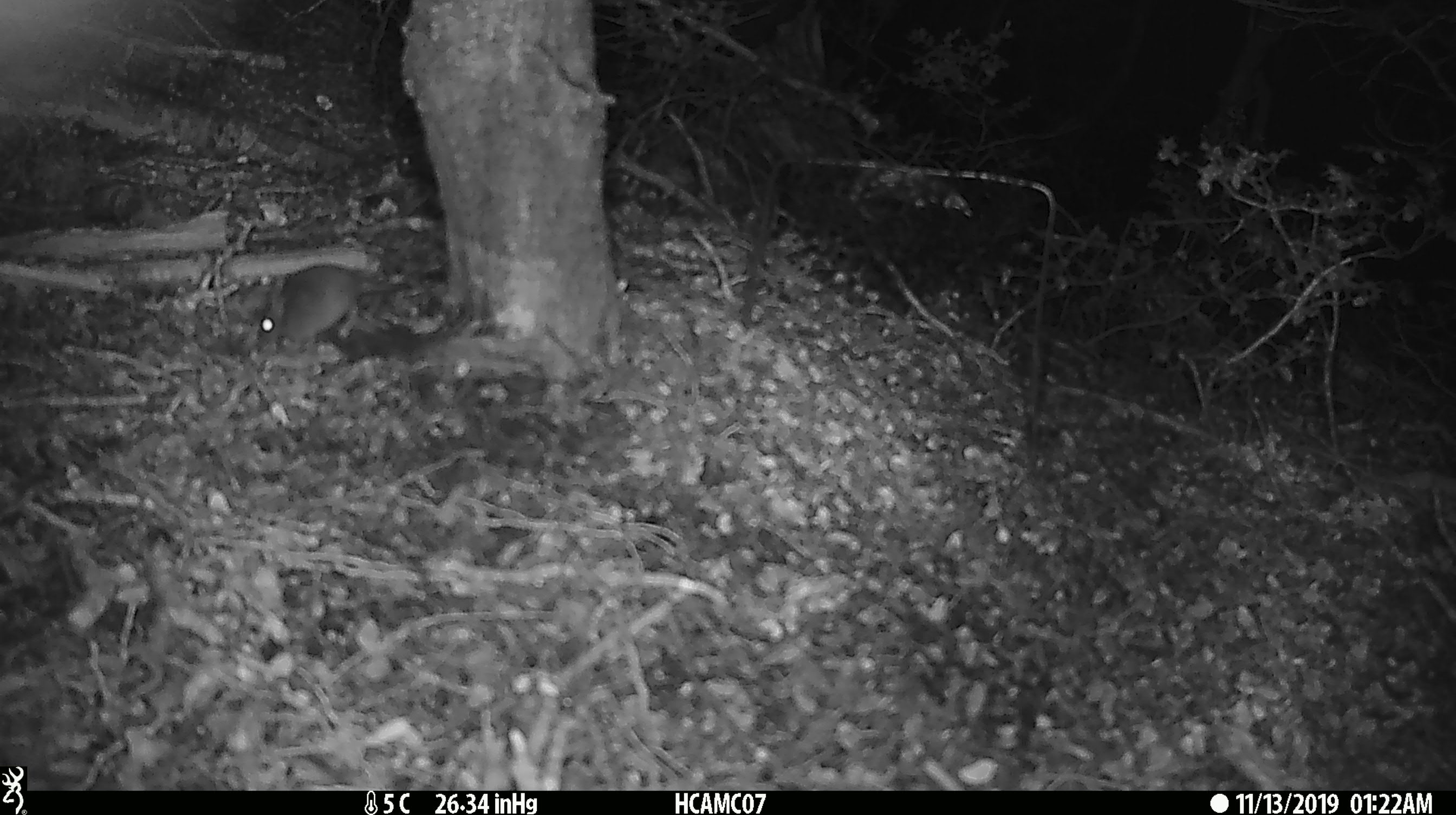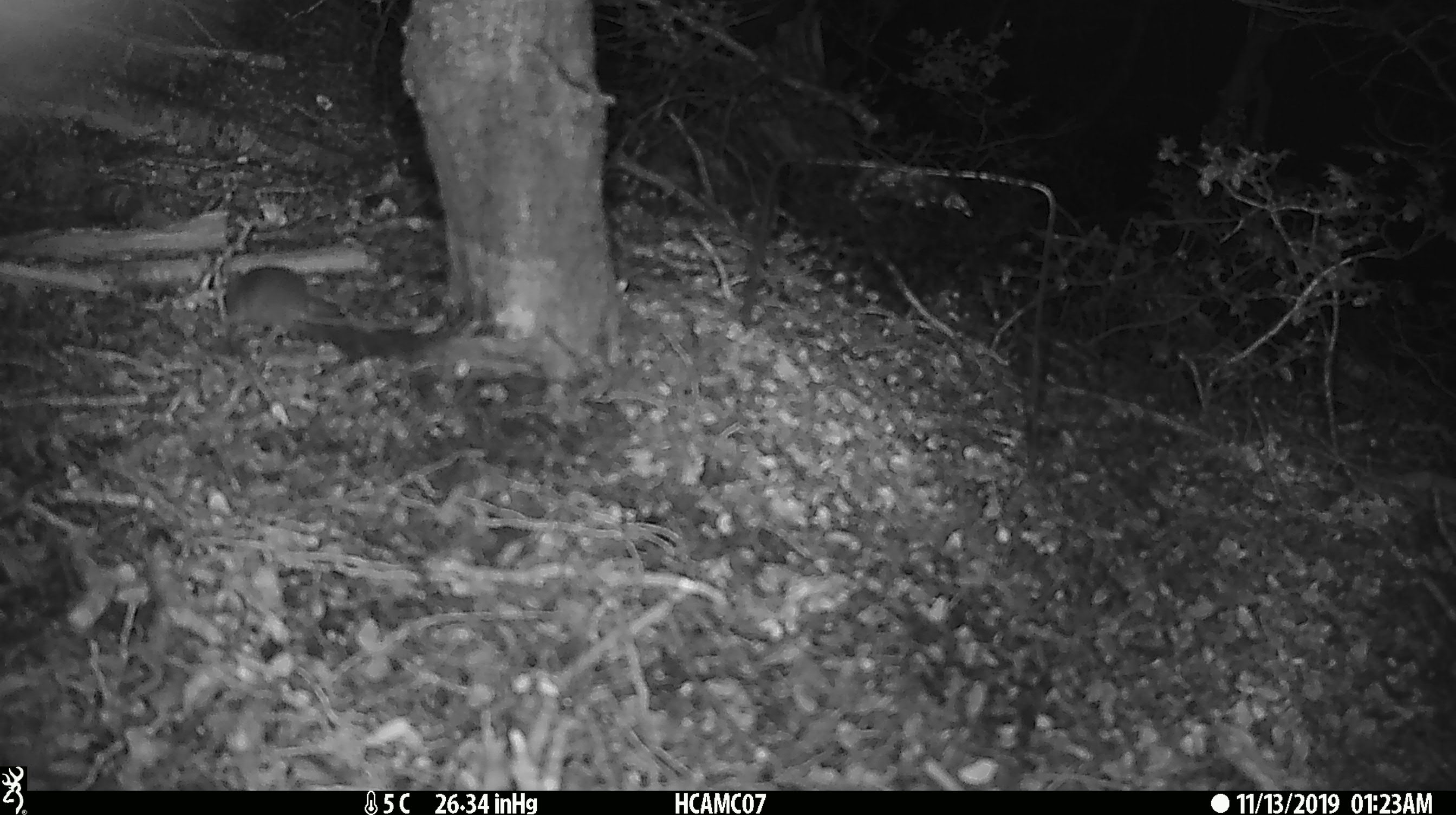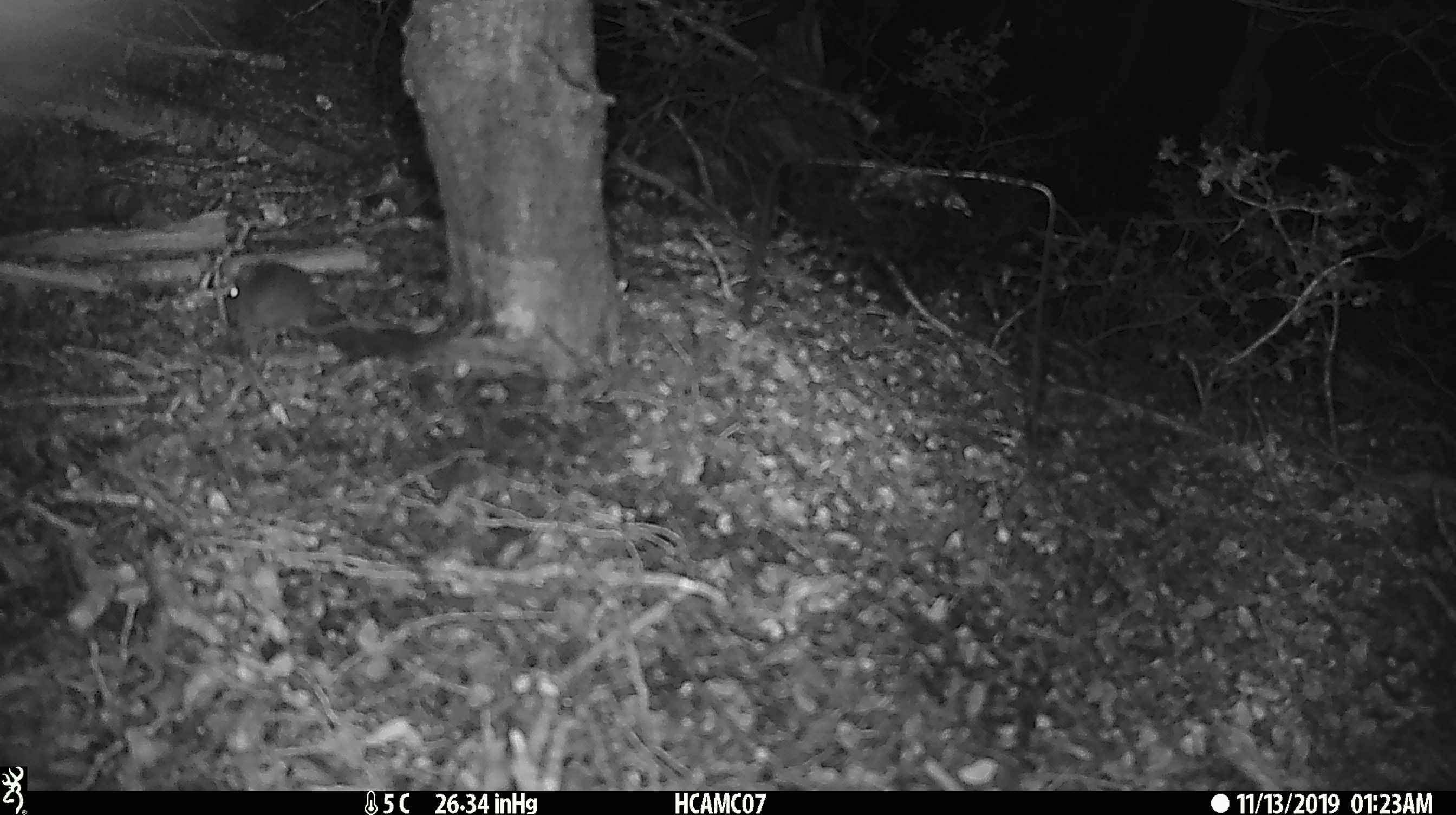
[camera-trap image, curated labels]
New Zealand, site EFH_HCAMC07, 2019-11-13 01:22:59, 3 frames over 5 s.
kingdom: Animalia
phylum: Chordata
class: Mammalia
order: Rodentia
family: Muridae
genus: Mus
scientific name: Mus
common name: mouse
Mouse (Mus).